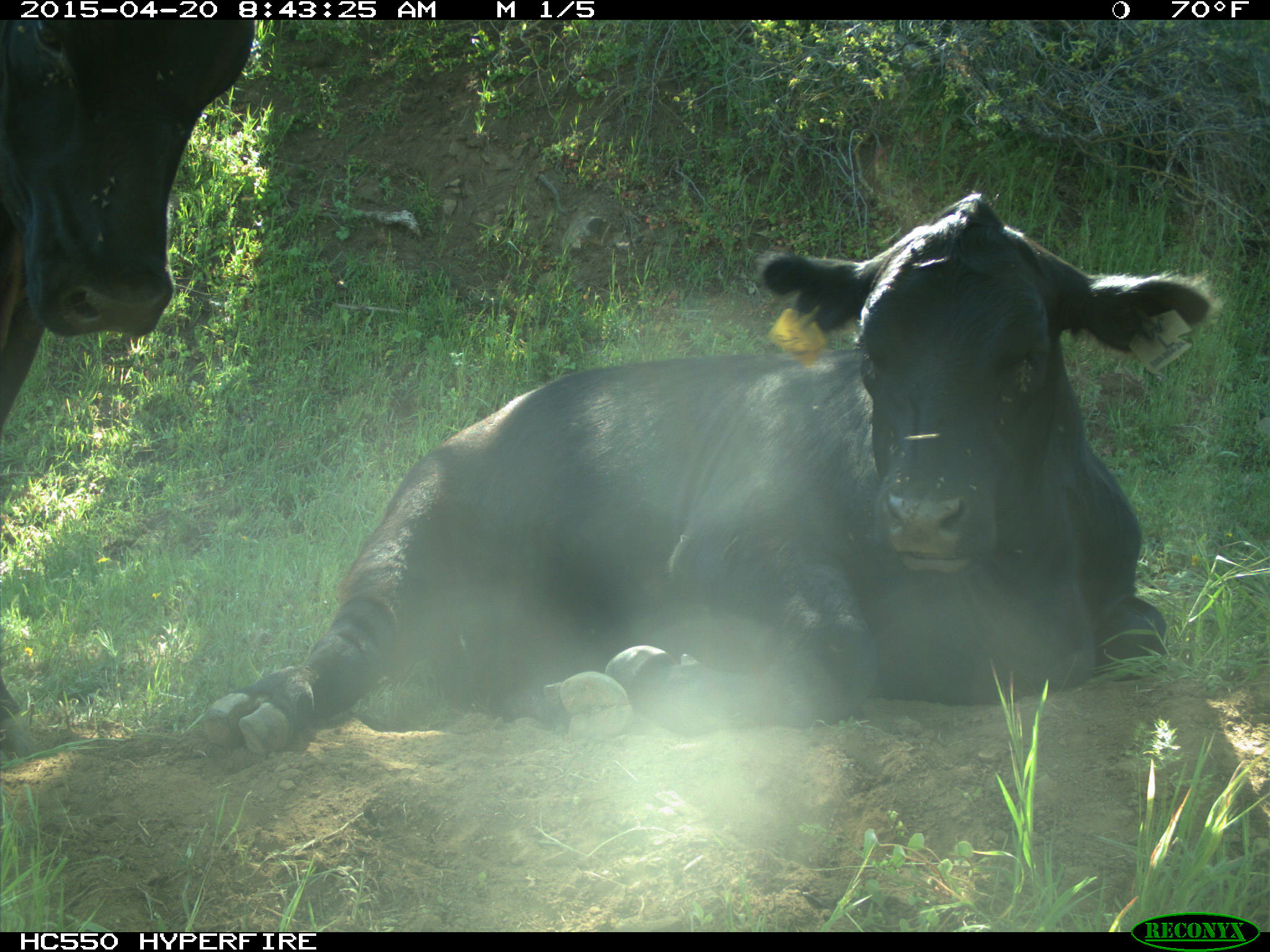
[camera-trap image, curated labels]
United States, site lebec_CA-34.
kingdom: Animalia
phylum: Chordata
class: Mammalia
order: Artiodactyla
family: Bovidae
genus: Bos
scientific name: Bos taurus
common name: domestic cow